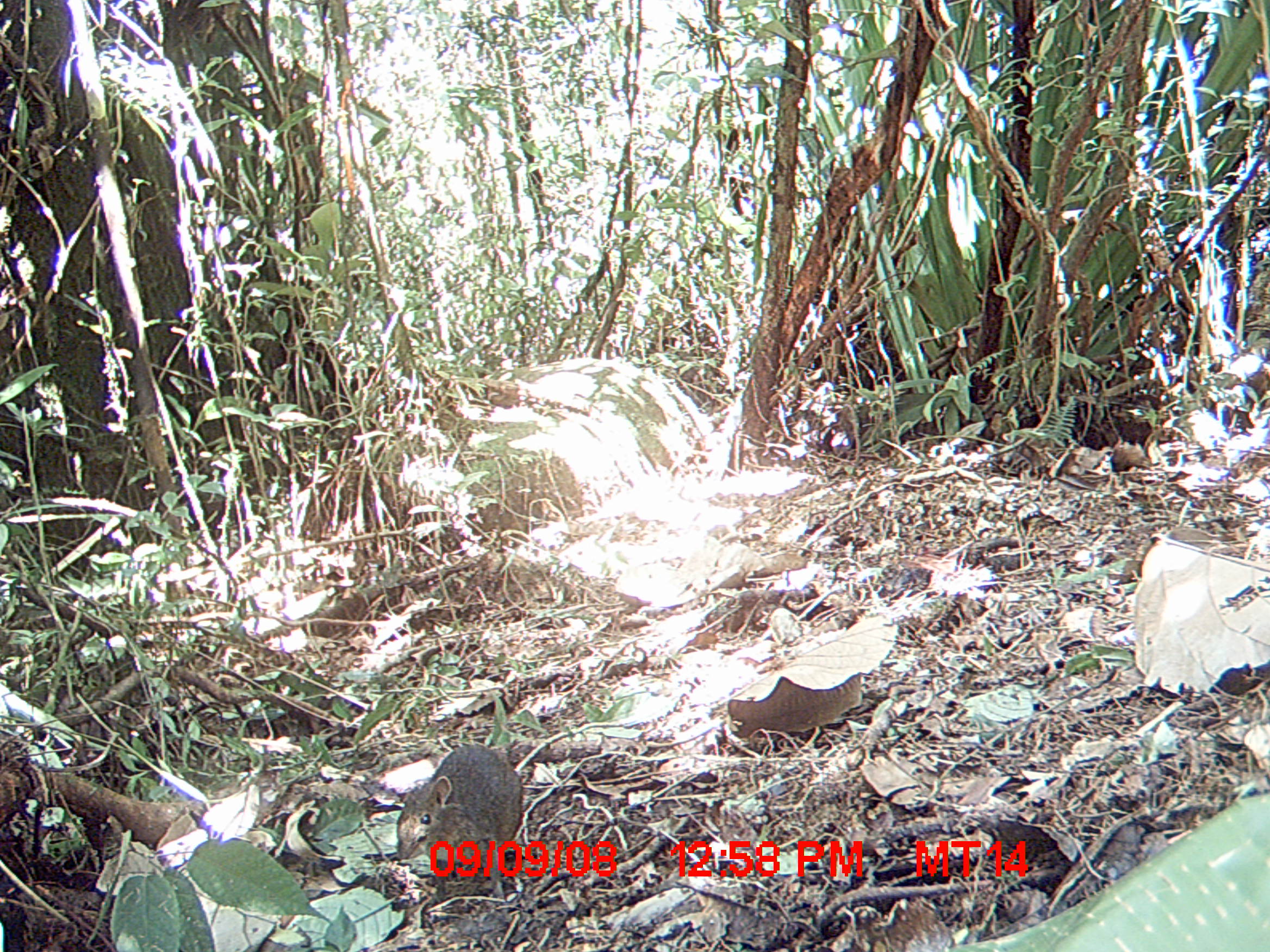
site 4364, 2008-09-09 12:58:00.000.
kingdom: Animalia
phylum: Chordata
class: Mammalia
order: Rodentia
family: Nesomyidae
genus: Nesomys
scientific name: Nesomys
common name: nesomys rodents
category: nesomys sp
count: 1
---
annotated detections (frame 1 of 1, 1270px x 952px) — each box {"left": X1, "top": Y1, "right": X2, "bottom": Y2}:
nesomys sp: {"left": 390, "top": 742, "right": 524, "bottom": 862}